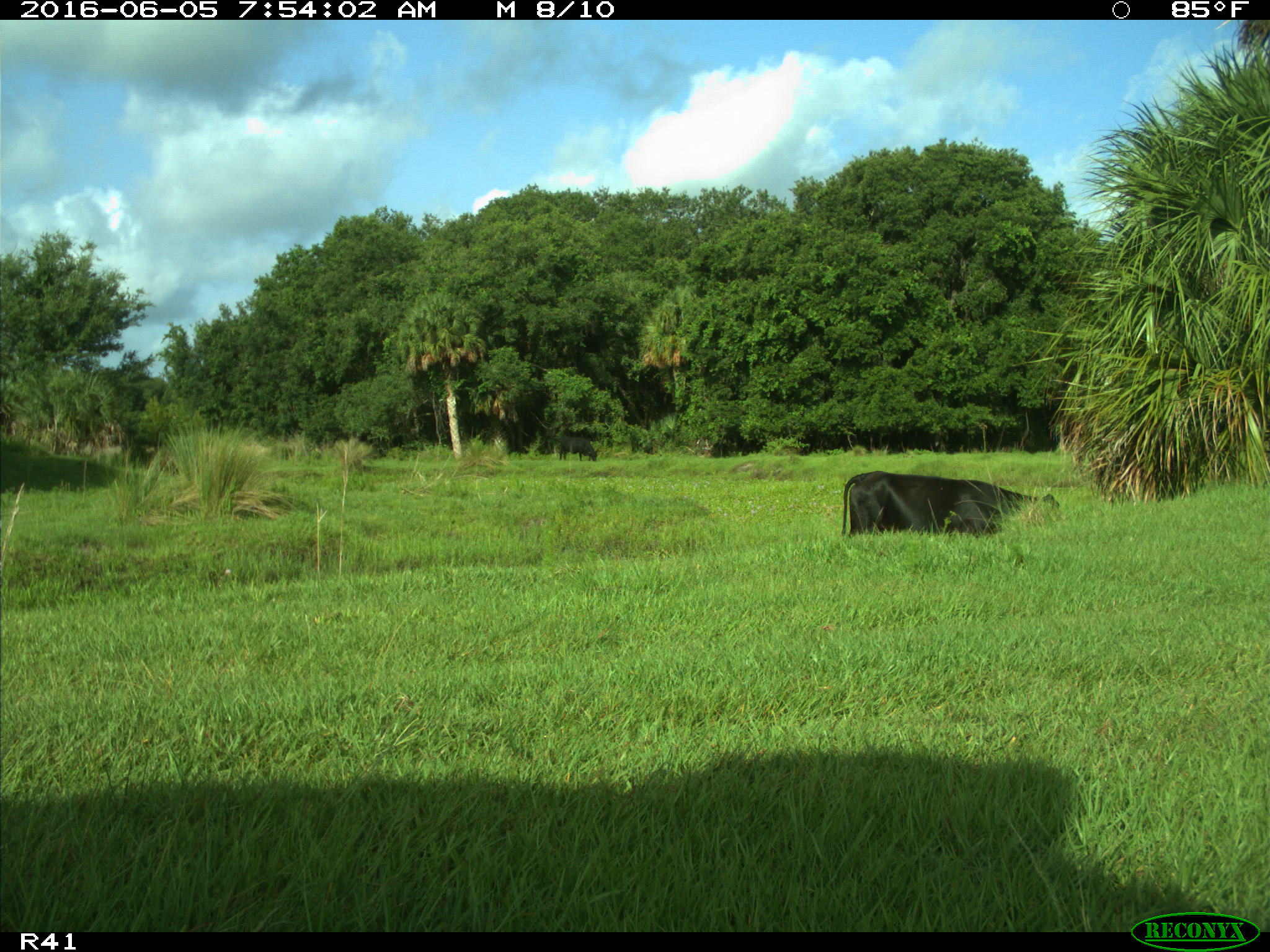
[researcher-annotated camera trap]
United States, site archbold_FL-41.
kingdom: Animalia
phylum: Chordata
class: Mammalia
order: Artiodactyla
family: Bovidae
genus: Bos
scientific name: Bos taurus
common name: domestic cow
Bos taurus (domestic cow).